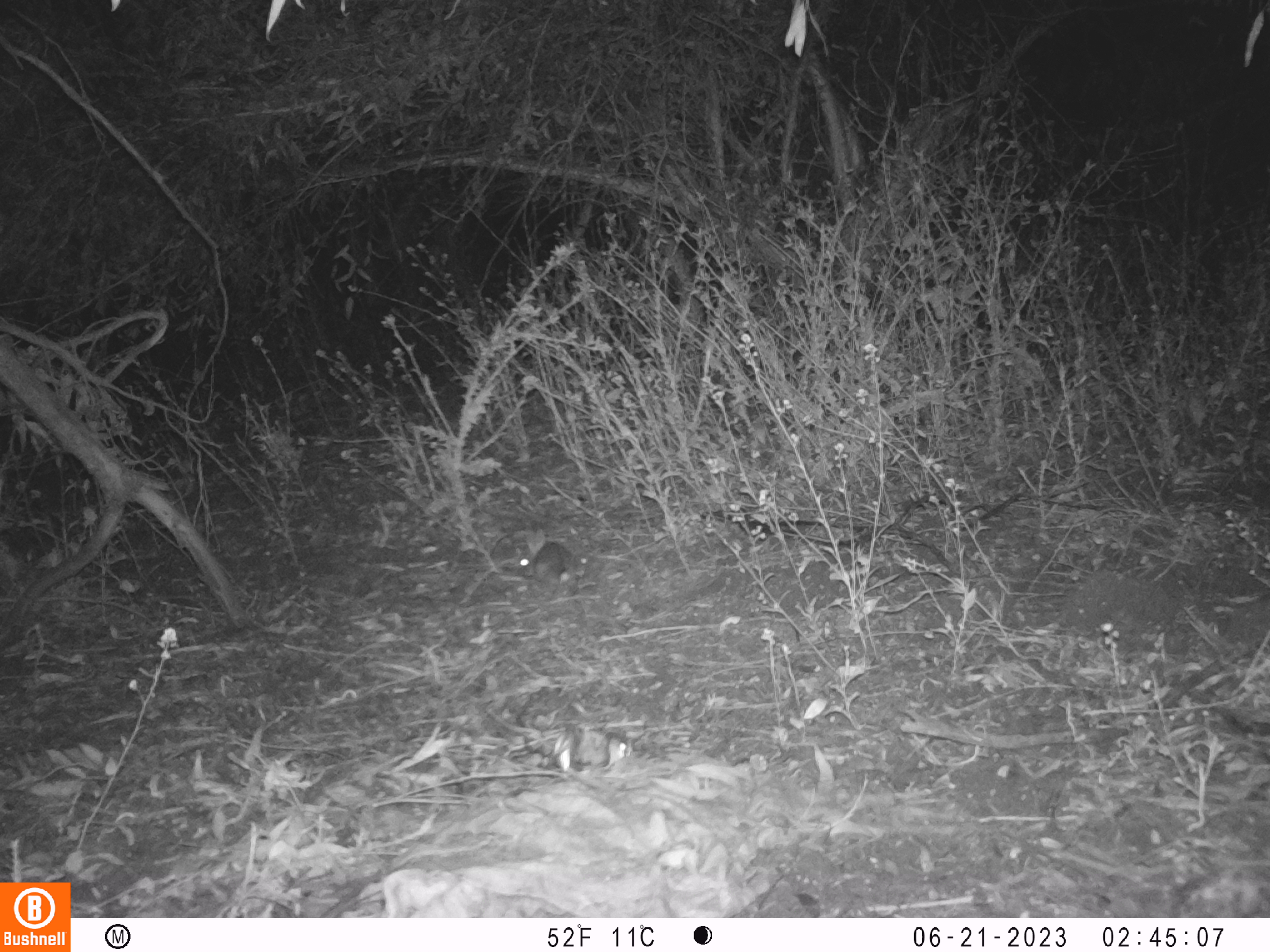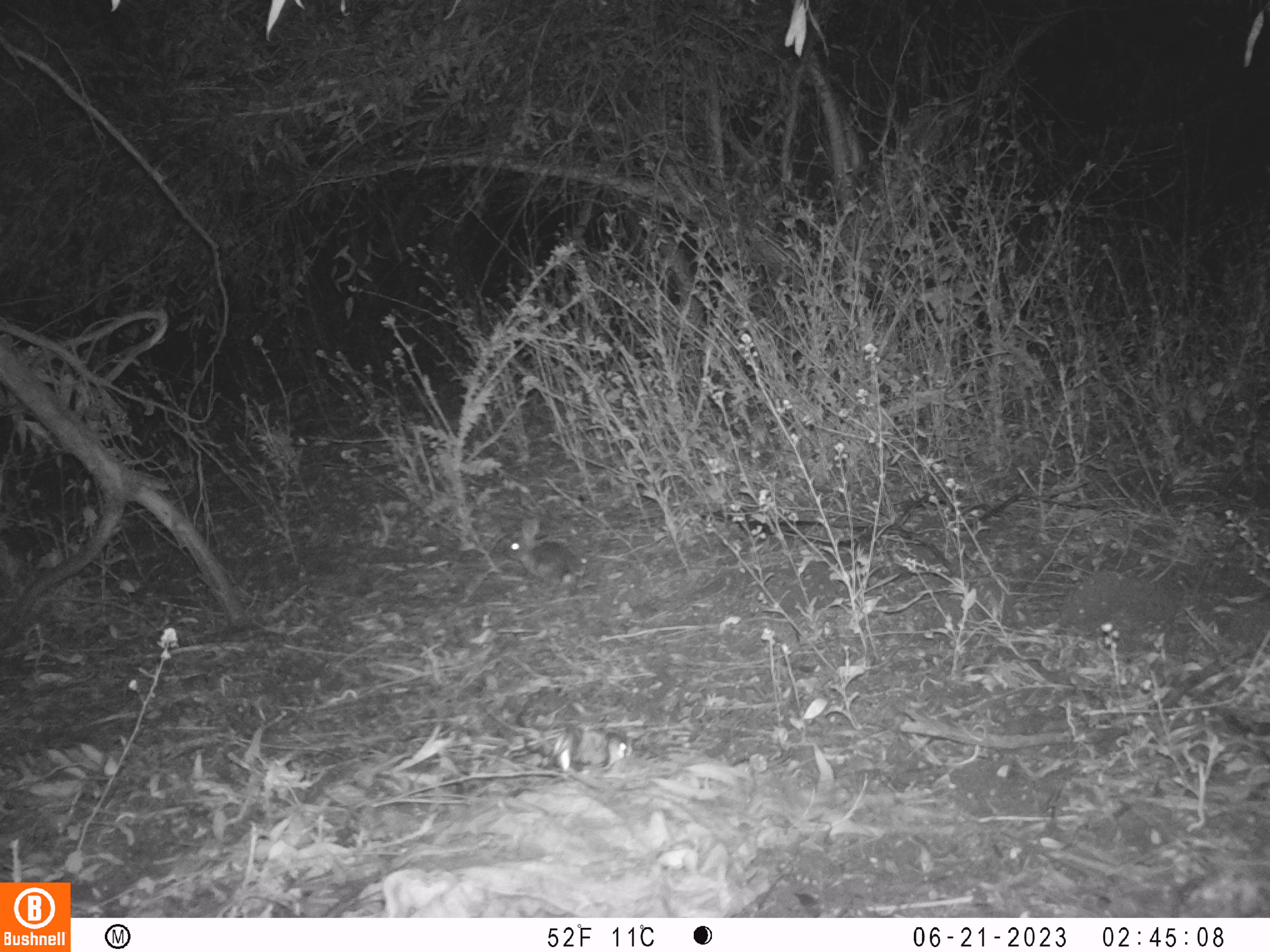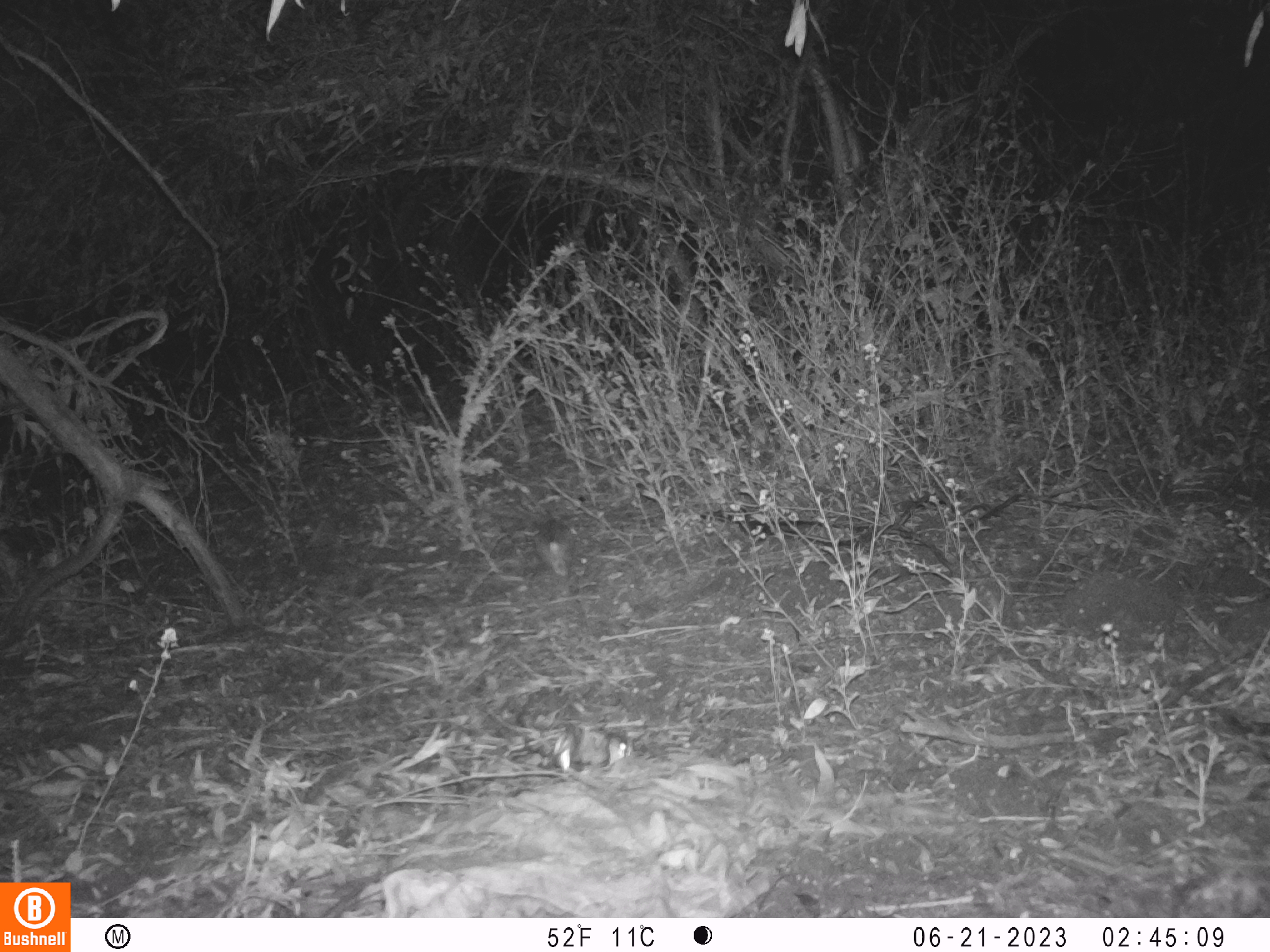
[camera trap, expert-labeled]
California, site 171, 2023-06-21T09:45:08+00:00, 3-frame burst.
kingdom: Animalia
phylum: Chordata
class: Mammalia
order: Lagomorpha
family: Leporidae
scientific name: Leporidae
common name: rabbit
Rabbit (Leporidae).